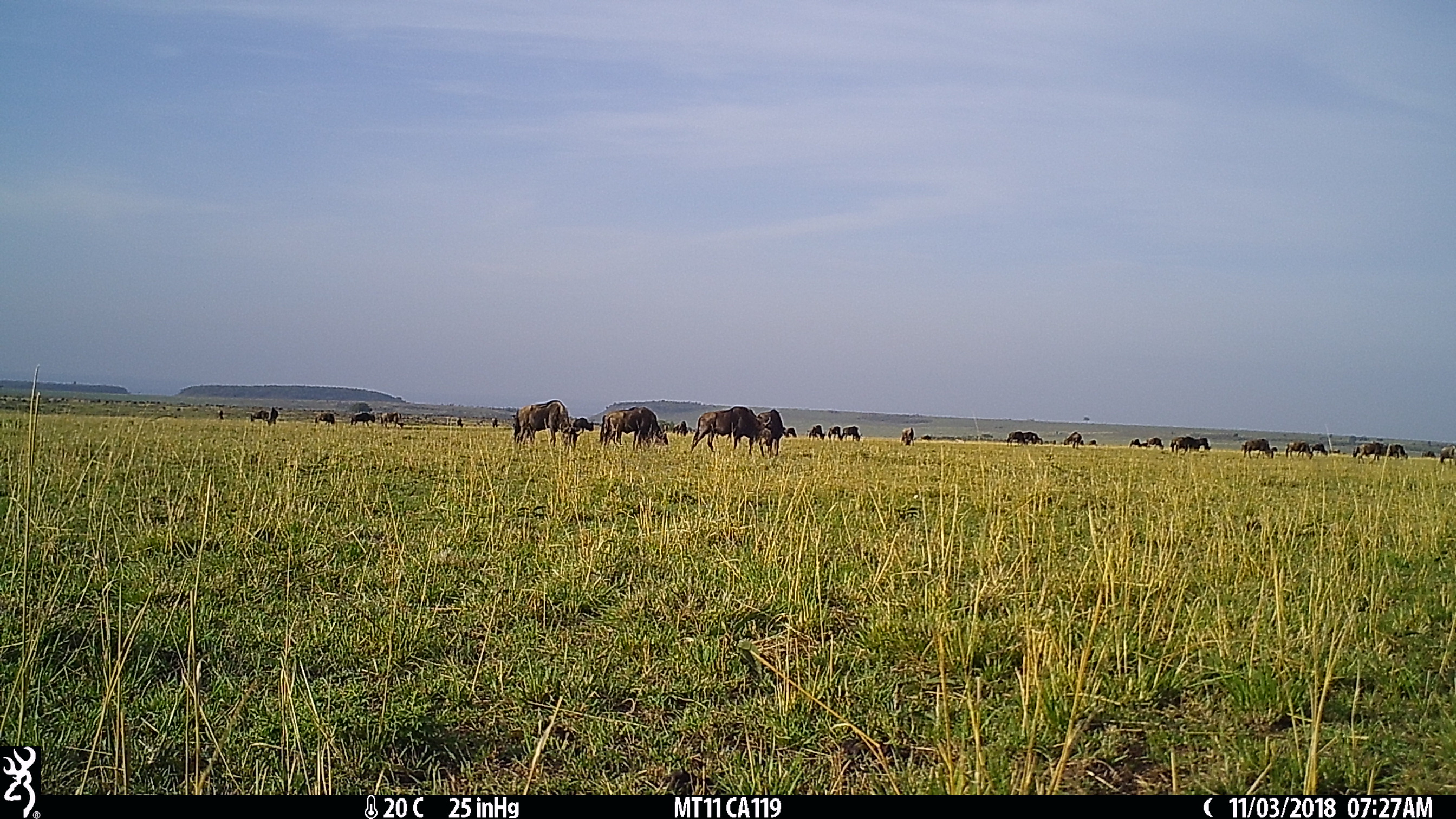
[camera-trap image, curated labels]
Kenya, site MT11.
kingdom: Animalia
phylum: Chordata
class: Mammalia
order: Artiodactyla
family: Bovidae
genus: Connochaetes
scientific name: Connochaetes taurinus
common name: blue wildebeest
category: wildebeest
Wildebeest (blue wildebeest) (Connochaetes taurinus).